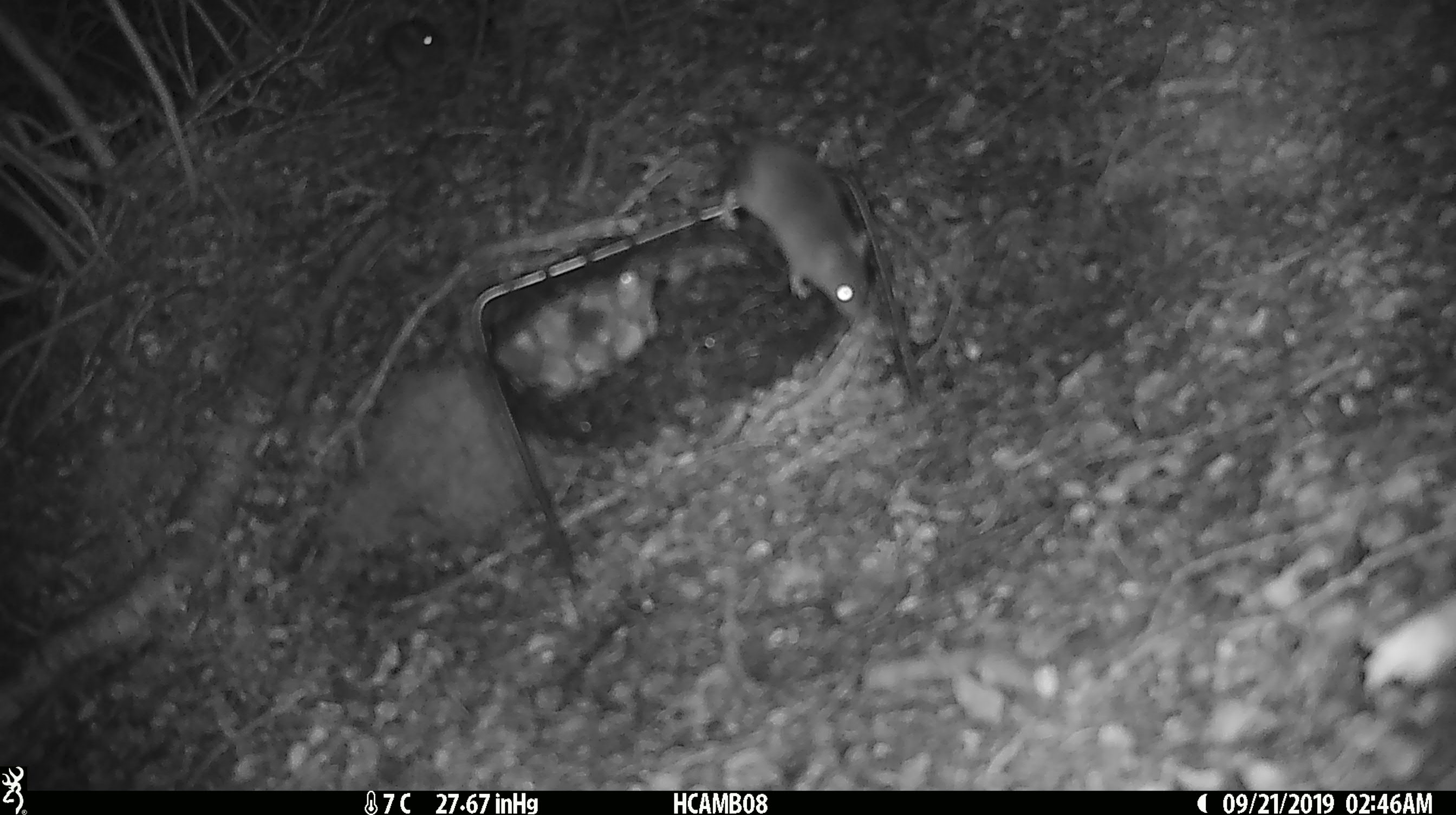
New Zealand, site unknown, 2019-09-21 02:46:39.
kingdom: Animalia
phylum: Chordata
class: Mammalia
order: Rodentia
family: Muridae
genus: Mus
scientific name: Mus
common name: mouse